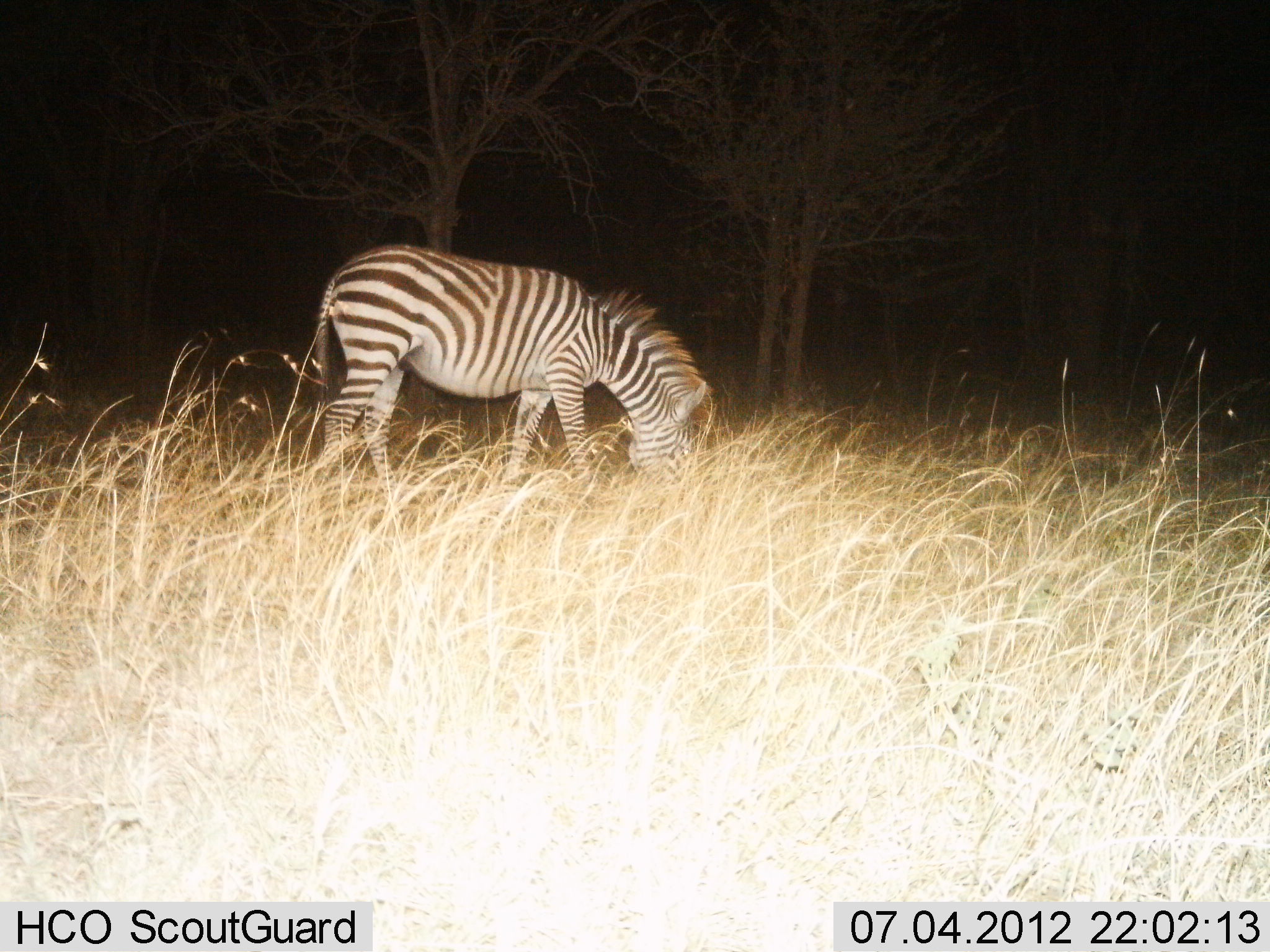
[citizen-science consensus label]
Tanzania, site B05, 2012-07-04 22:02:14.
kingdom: Animalia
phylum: Chordata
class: Mammalia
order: Perissodactyla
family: Equidae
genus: Equus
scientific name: Equus quagga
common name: plains zebra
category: zebra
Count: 1.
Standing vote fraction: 20%.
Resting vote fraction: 0%.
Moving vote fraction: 0%.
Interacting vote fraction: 0%.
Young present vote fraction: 0%.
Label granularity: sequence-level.